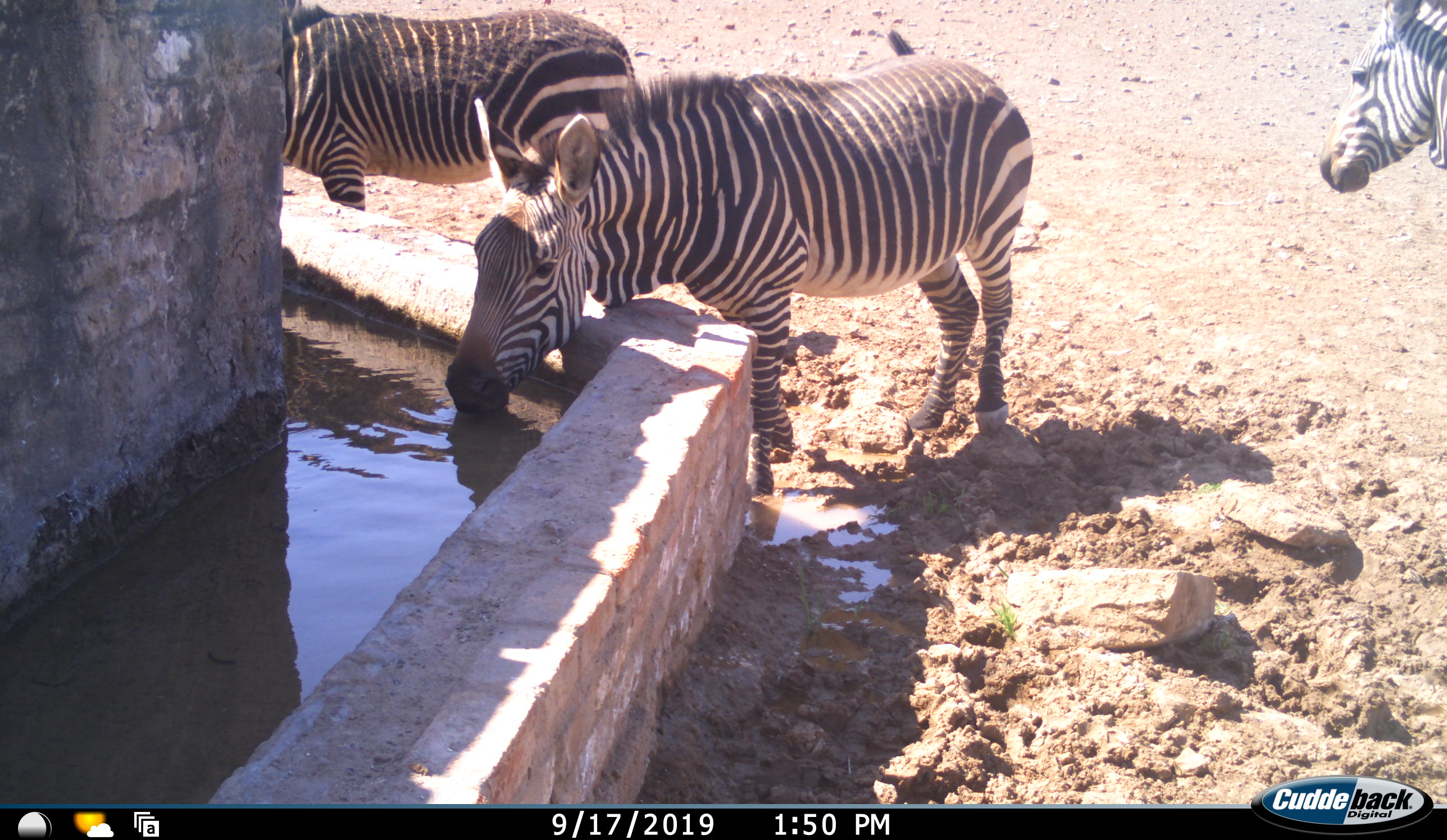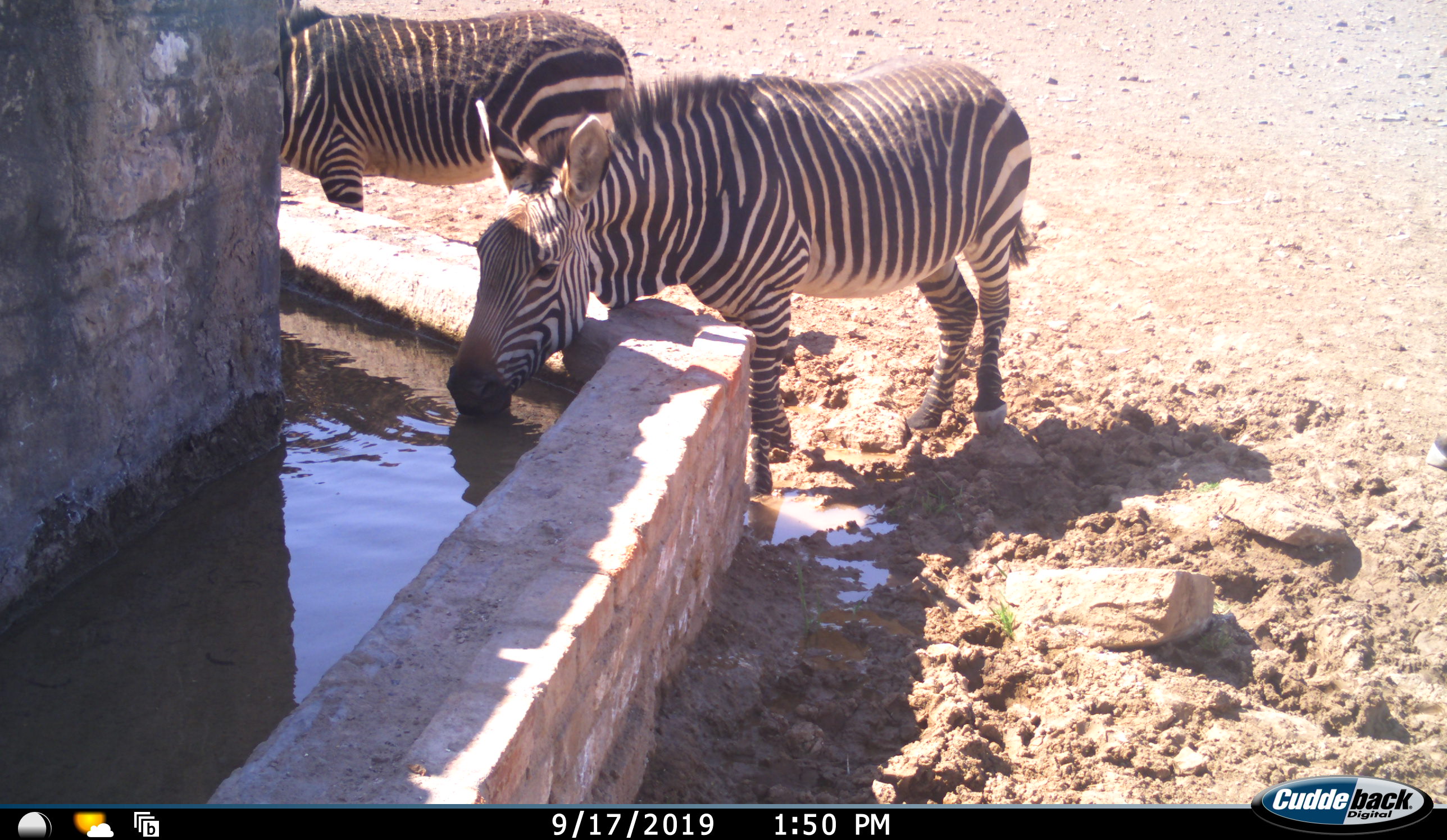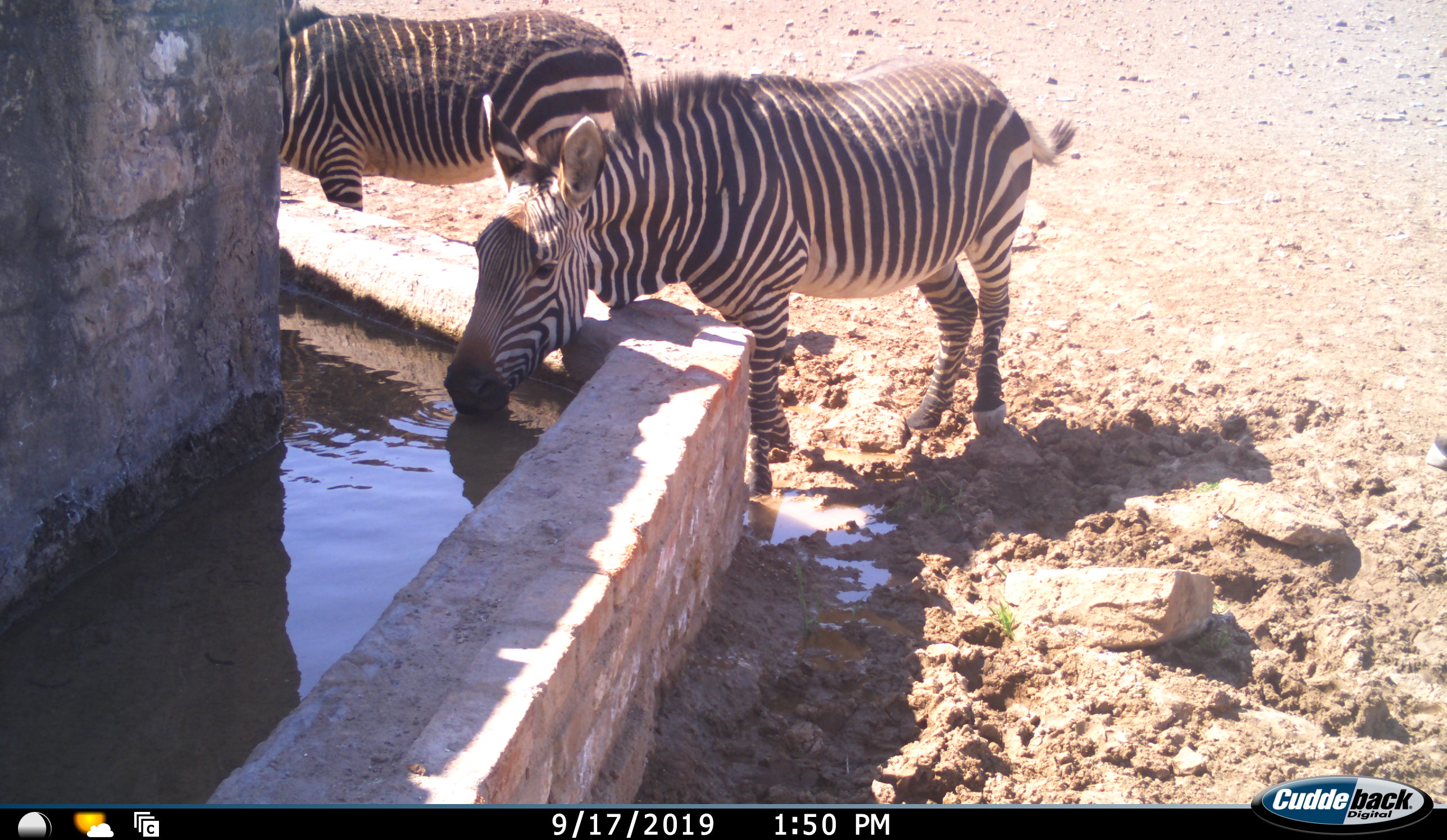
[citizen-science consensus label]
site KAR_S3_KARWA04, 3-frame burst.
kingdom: Animalia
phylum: Chordata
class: Mammalia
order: Perissodactyla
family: Equidae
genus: Equus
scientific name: Equus zebra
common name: mountain zebra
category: zebramountain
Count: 3.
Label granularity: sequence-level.